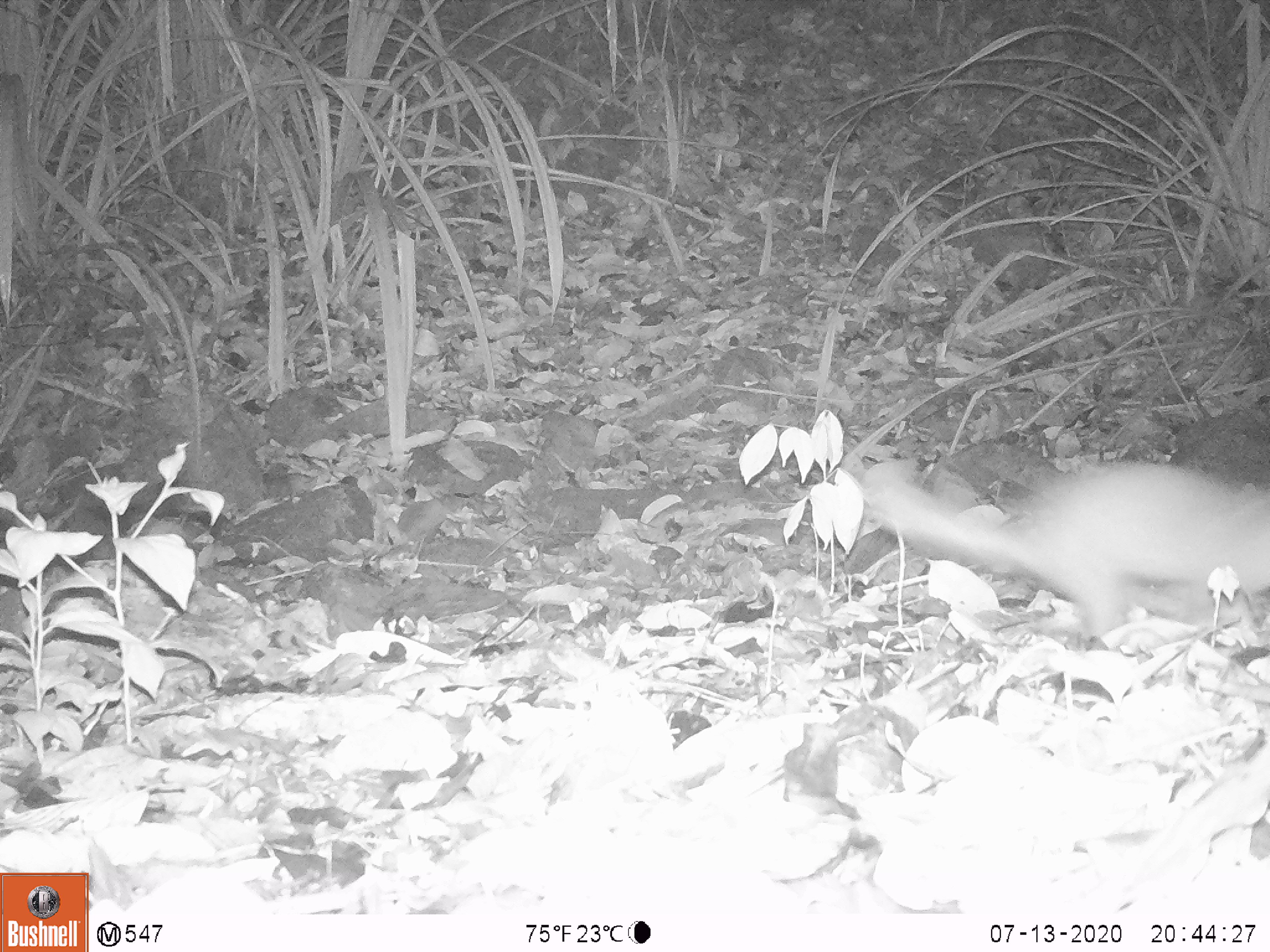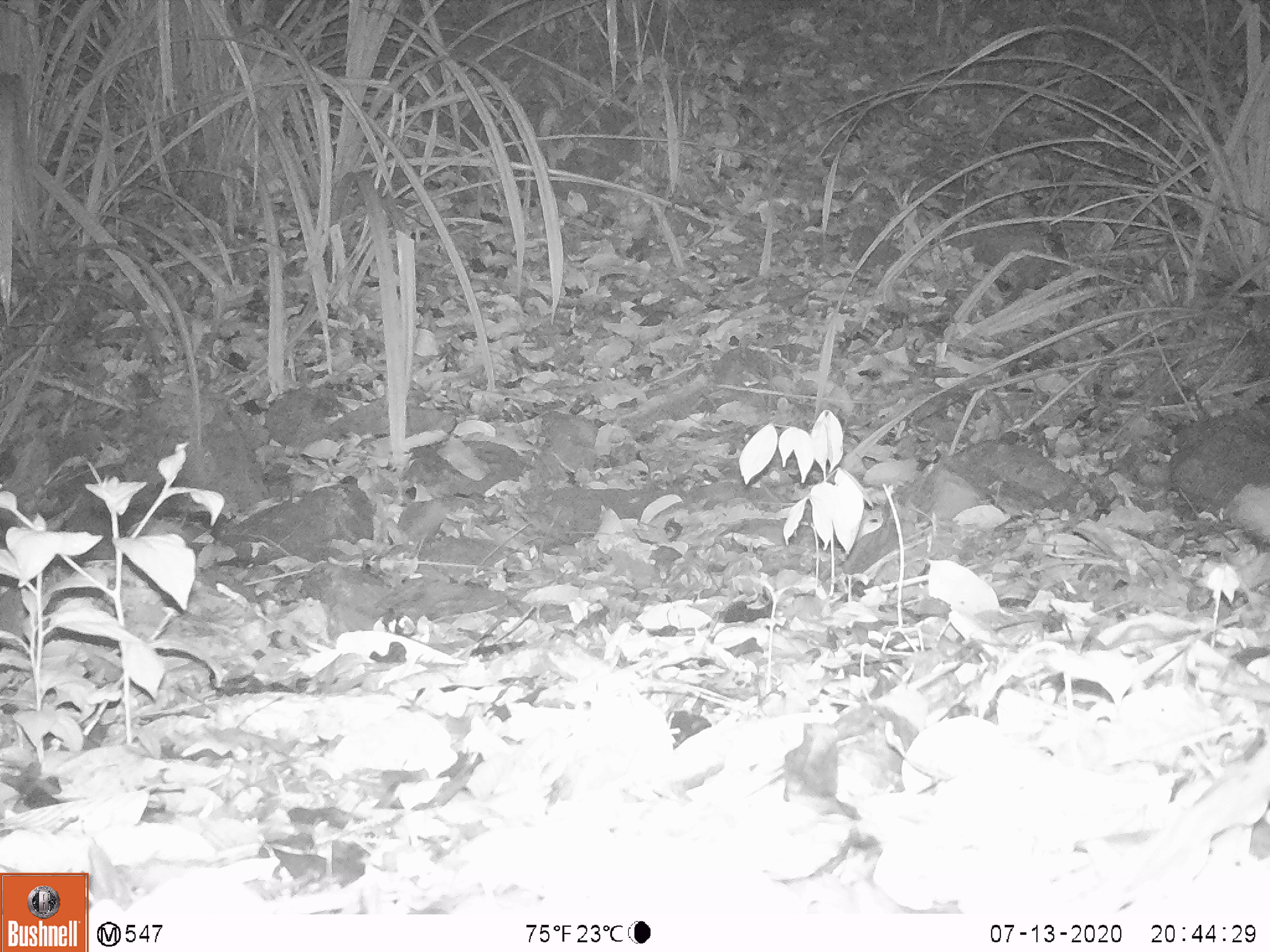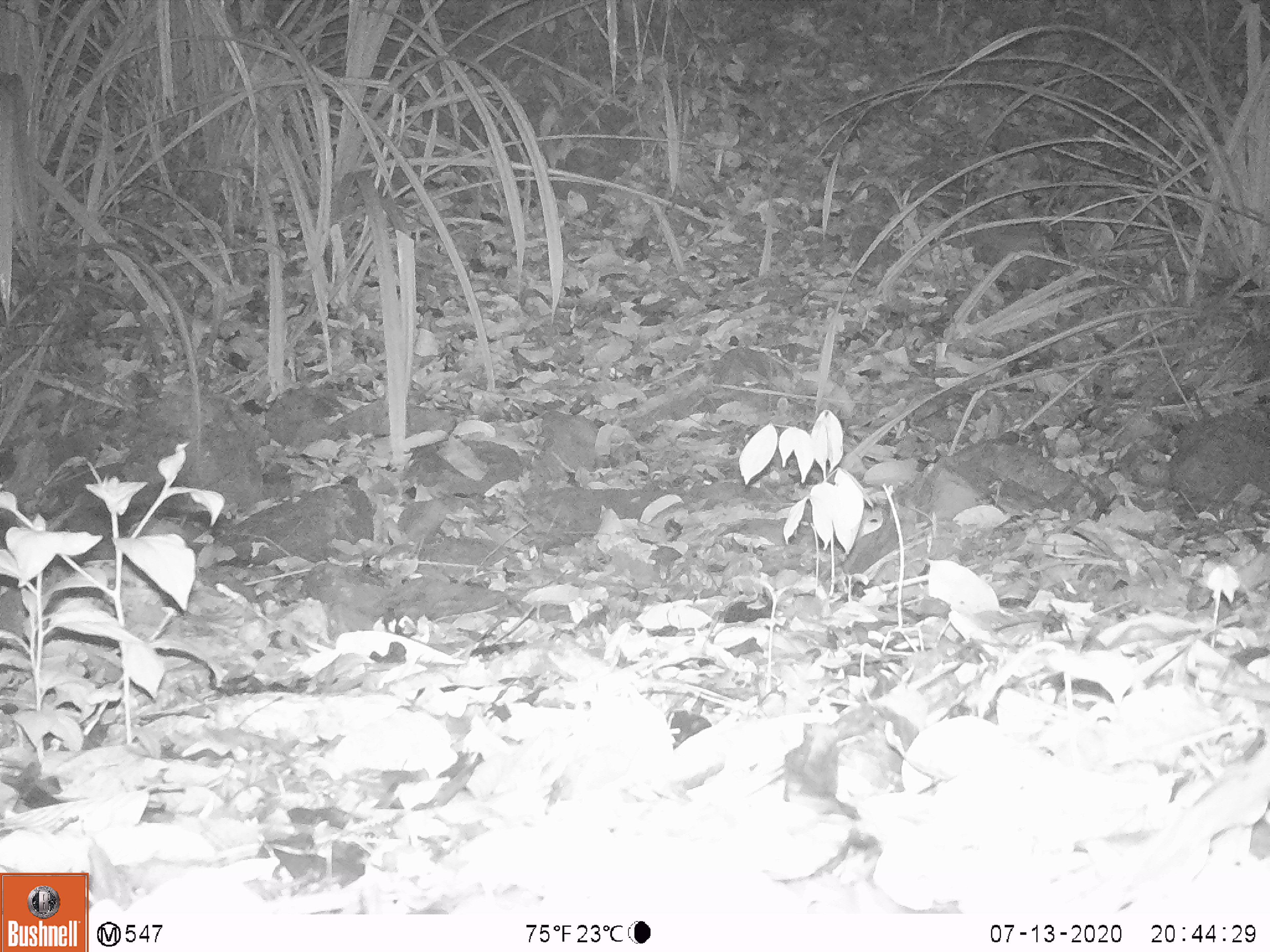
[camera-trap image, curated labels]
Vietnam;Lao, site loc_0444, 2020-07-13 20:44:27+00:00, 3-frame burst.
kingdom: Animalia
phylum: Chordata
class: Mammalia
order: Carnivora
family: Mustelidae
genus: Melogale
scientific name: Melogale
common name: ferret badger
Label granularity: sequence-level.